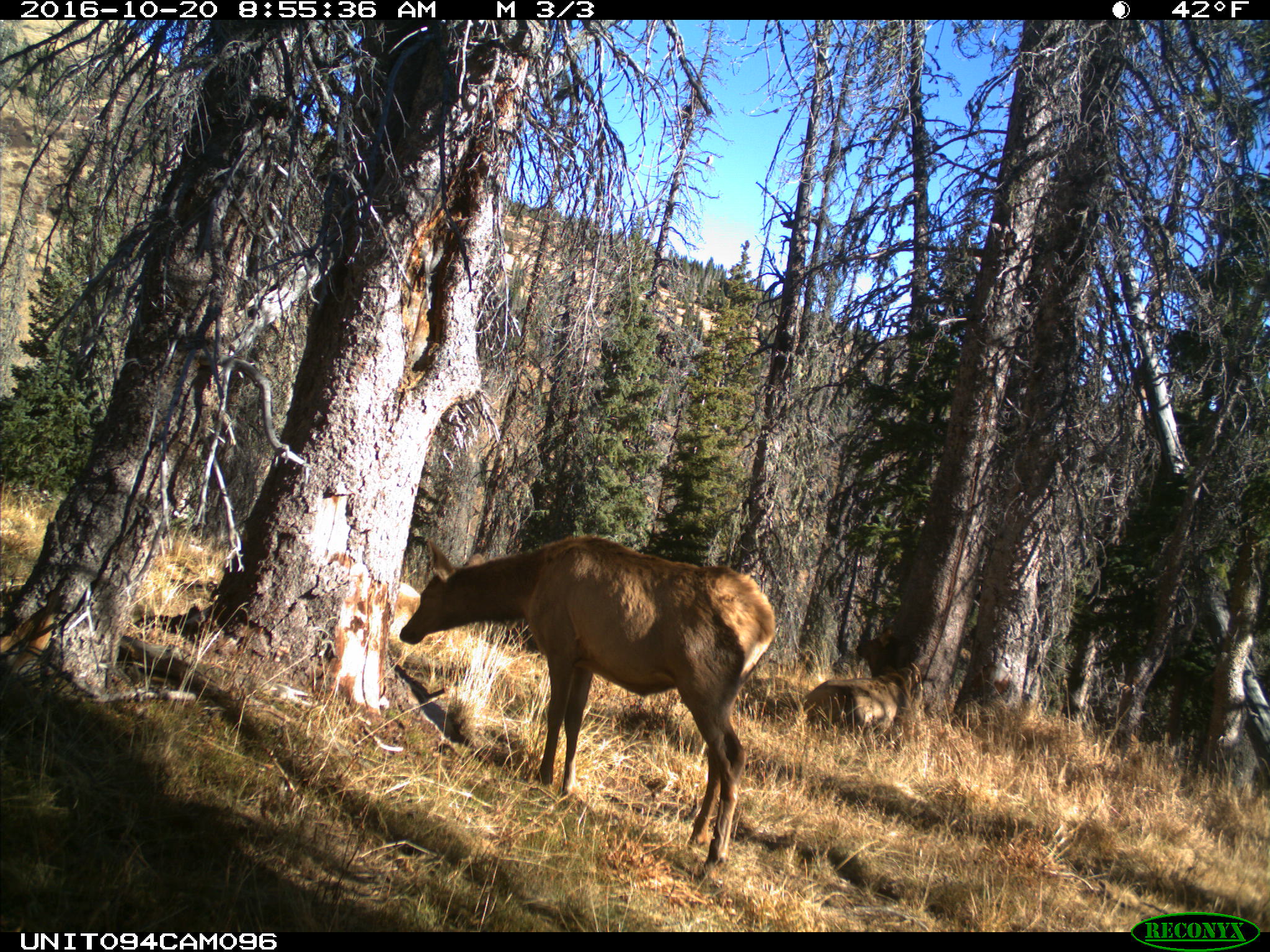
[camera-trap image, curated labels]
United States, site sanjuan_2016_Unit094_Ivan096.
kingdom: Animalia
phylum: Chordata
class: Mammalia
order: Artiodactyla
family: Cervidae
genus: Cervus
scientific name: Cervus elaphus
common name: red deer